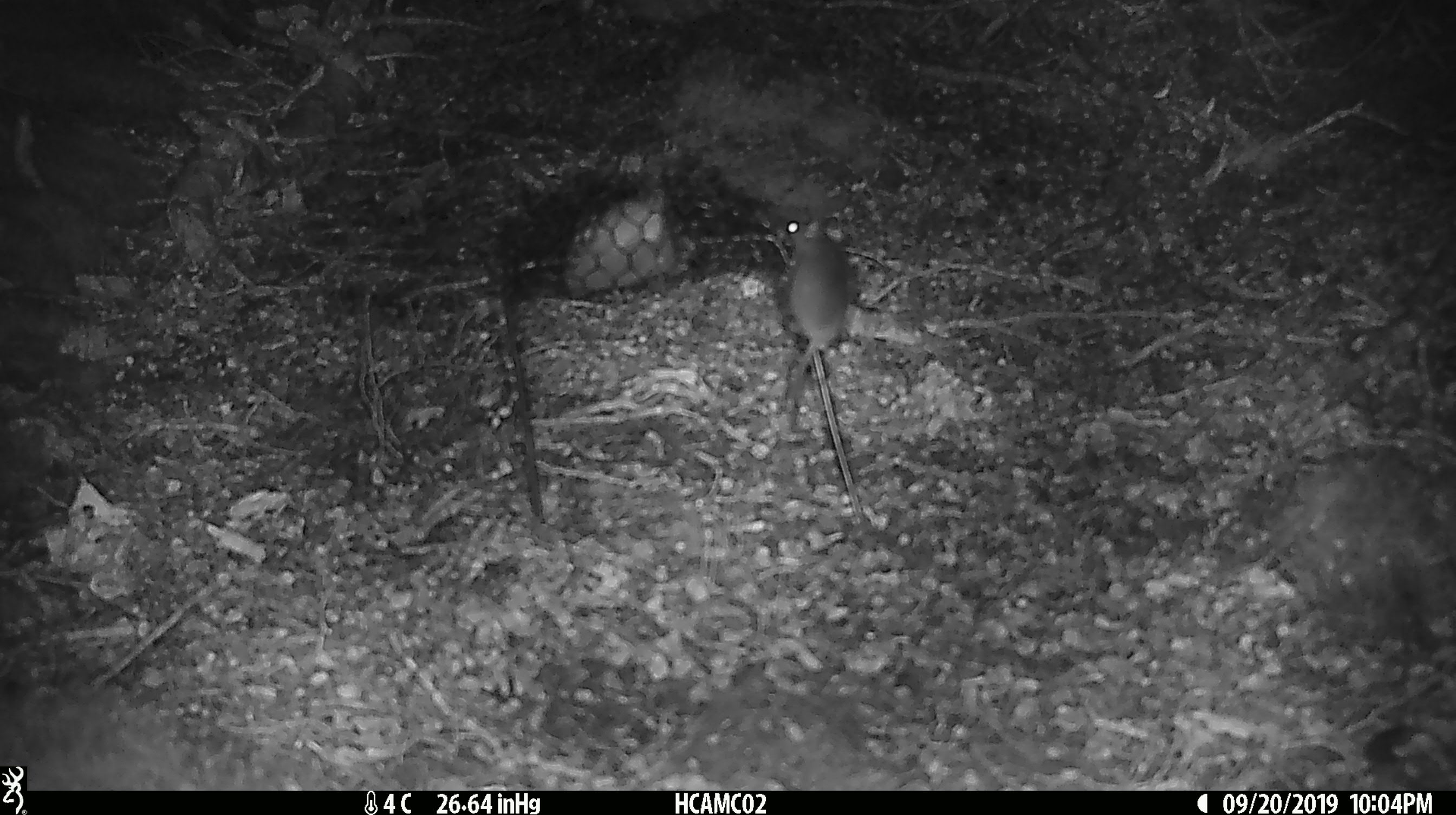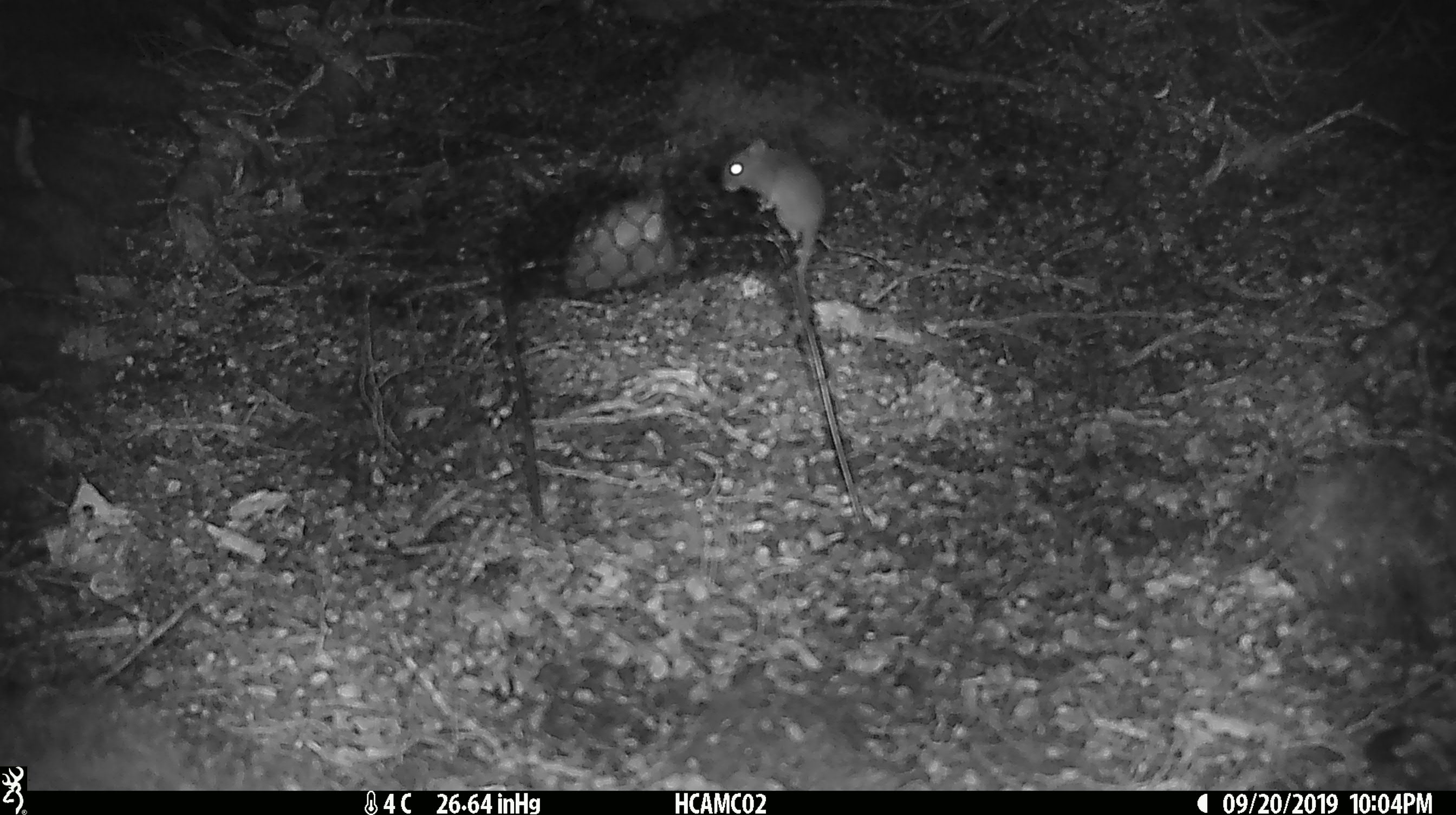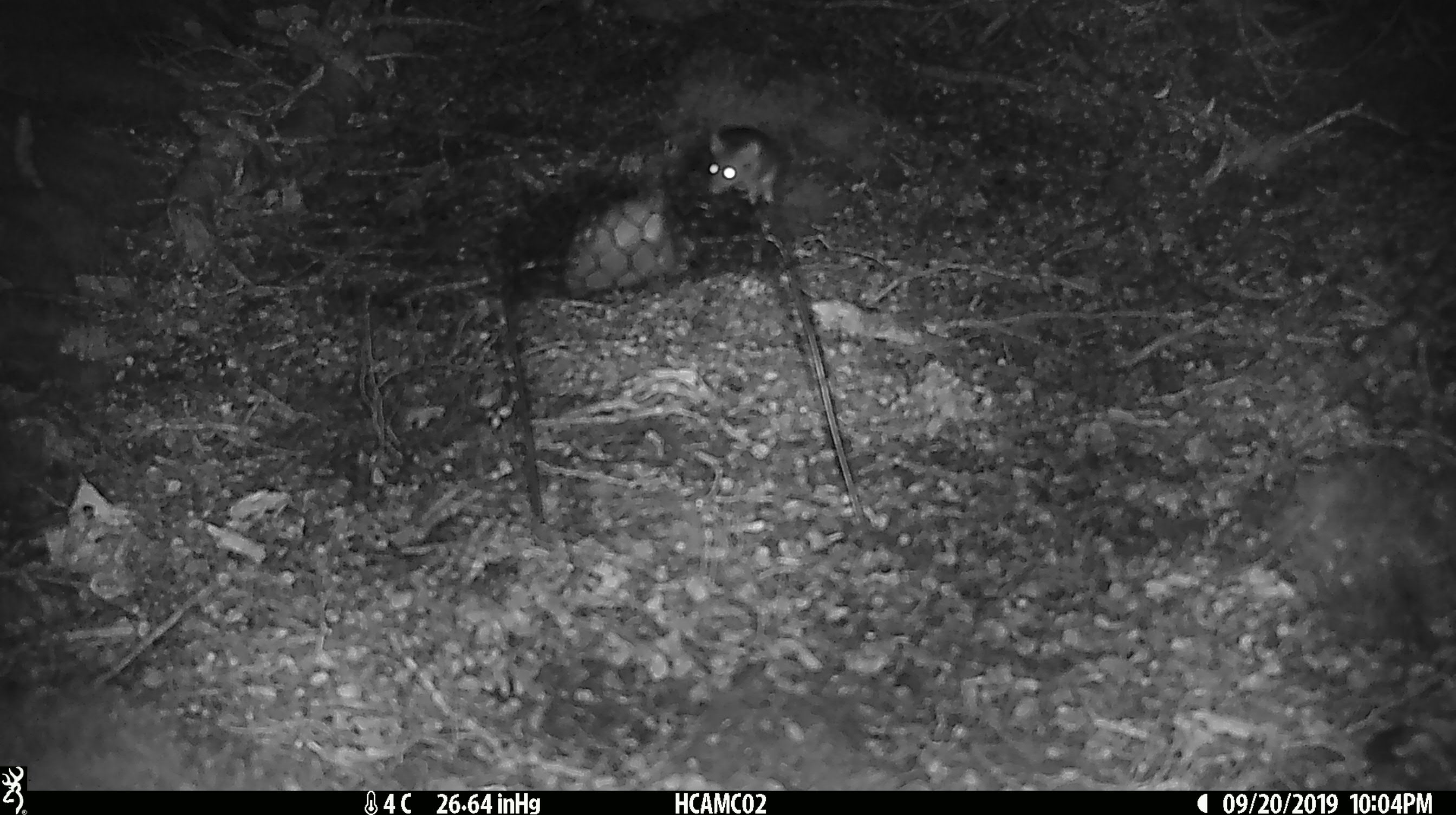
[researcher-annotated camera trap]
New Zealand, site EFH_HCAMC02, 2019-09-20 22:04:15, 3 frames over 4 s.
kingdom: Animalia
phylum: Chordata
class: Mammalia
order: Rodentia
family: Muridae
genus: Mus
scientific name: Mus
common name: mouse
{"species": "mouse (Mus)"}